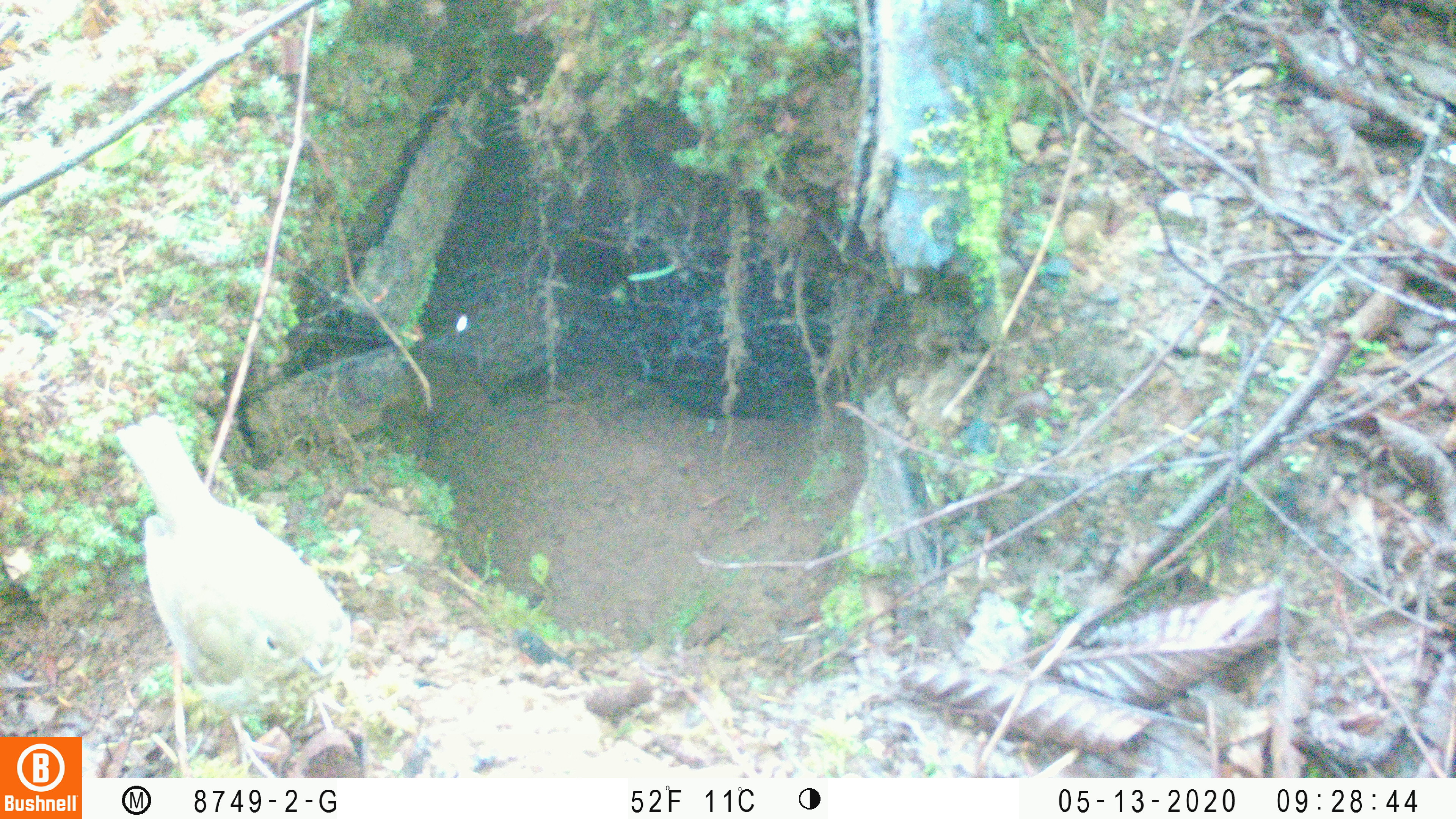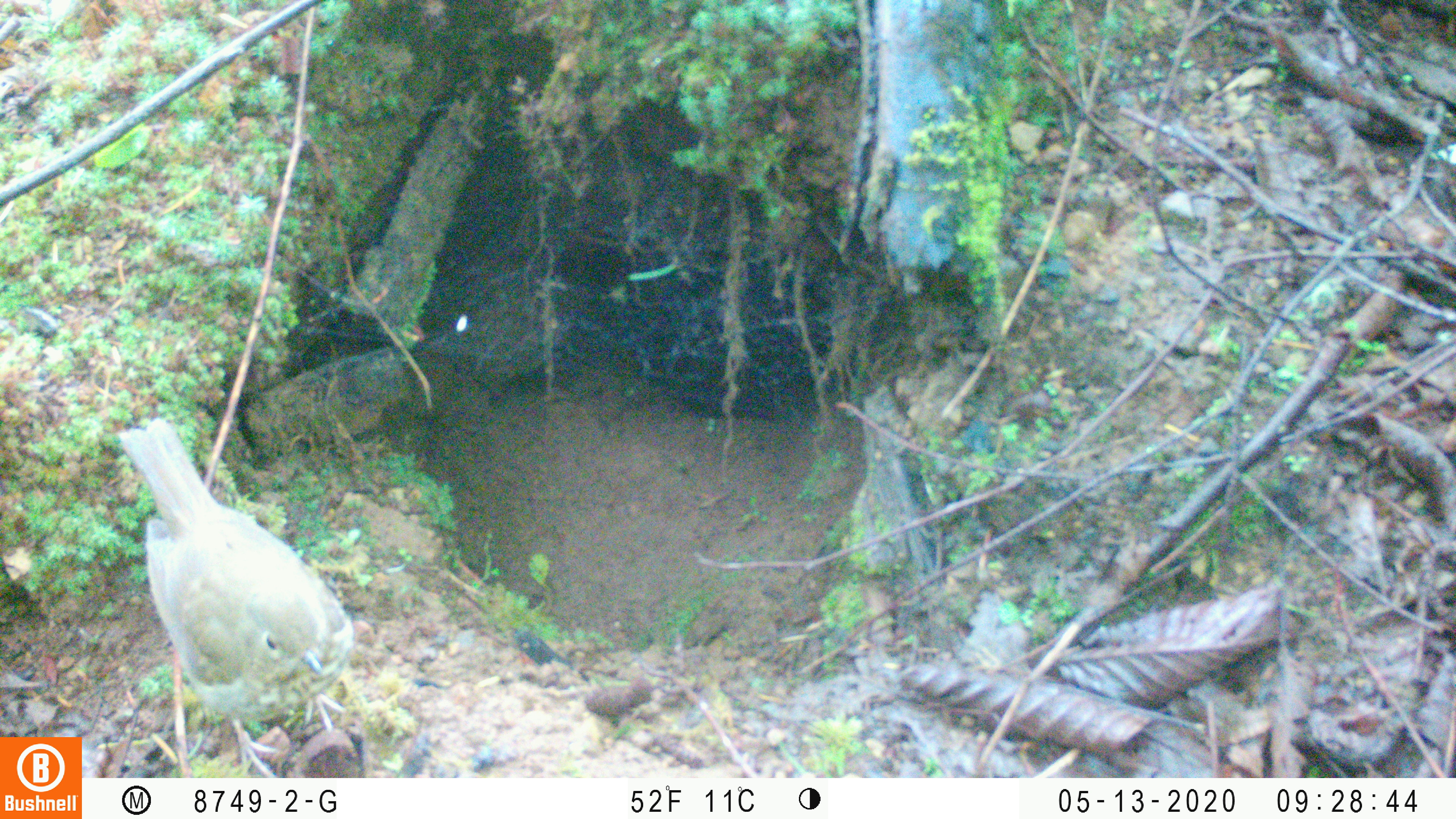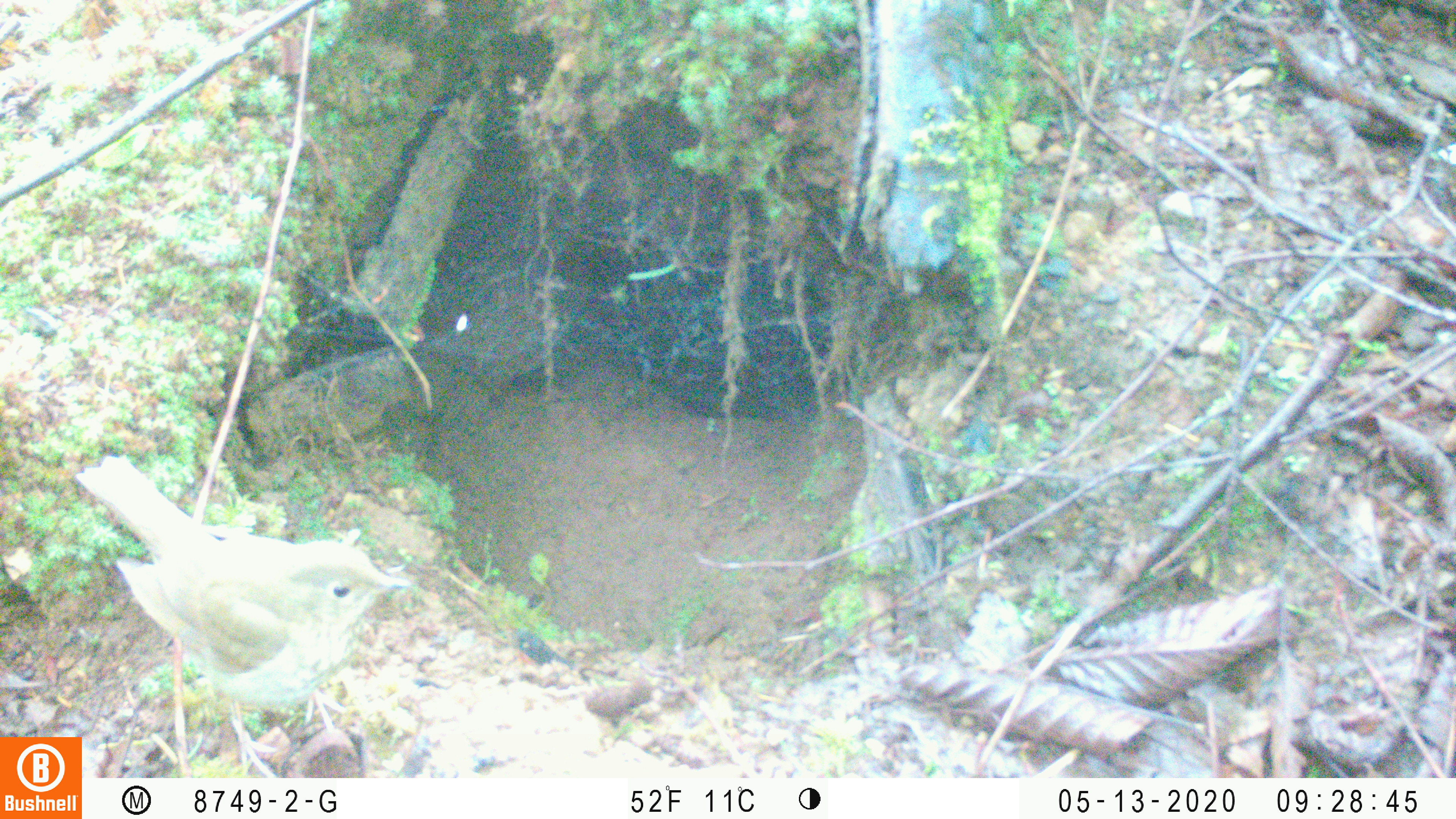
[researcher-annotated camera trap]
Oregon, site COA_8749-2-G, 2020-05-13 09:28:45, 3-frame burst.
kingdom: Animalia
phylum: Chordata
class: Aves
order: Passeriformes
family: Turdidae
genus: Catharus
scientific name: Catharus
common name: brown thrushes and nightingale-thrushes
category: catharus species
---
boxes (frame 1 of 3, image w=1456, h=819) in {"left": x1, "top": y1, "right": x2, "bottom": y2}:
catharus species: {"left": 116, "top": 410, "right": 356, "bottom": 736}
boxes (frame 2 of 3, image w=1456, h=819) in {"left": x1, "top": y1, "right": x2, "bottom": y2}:
catharus species: {"left": 118, "top": 418, "right": 357, "bottom": 736}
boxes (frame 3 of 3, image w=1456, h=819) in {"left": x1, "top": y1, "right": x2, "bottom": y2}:
catharus species: {"left": 83, "top": 456, "right": 407, "bottom": 724}